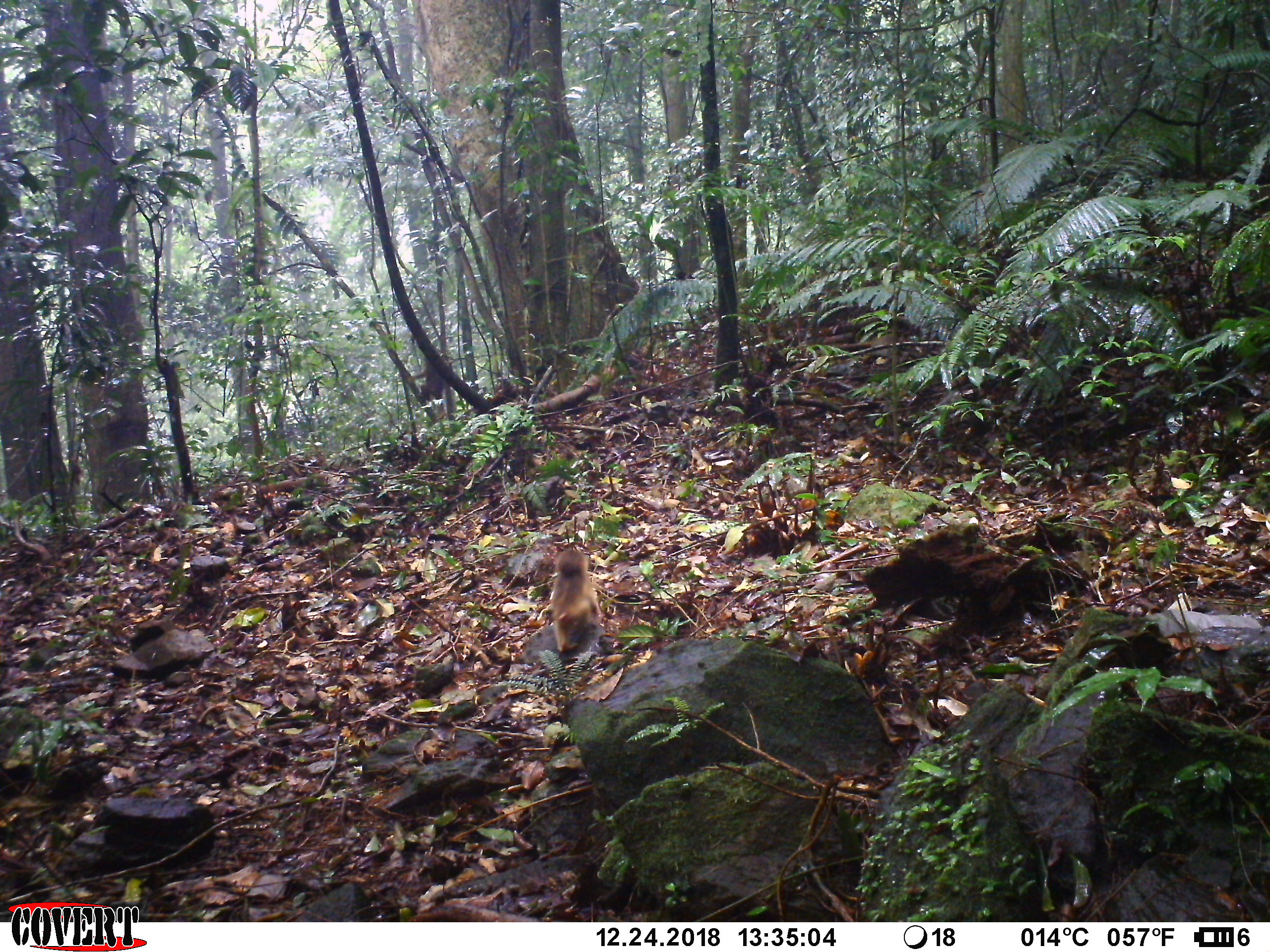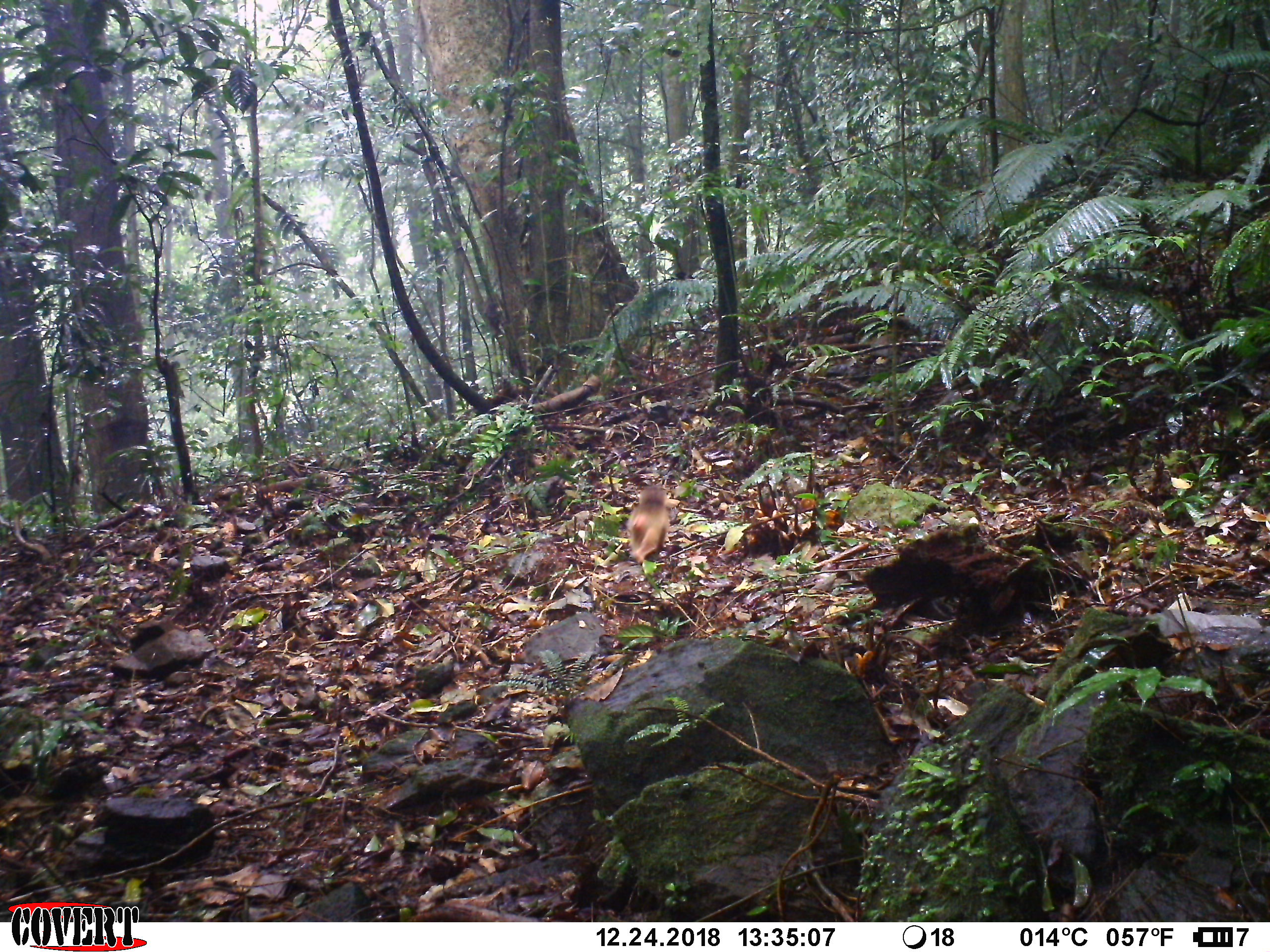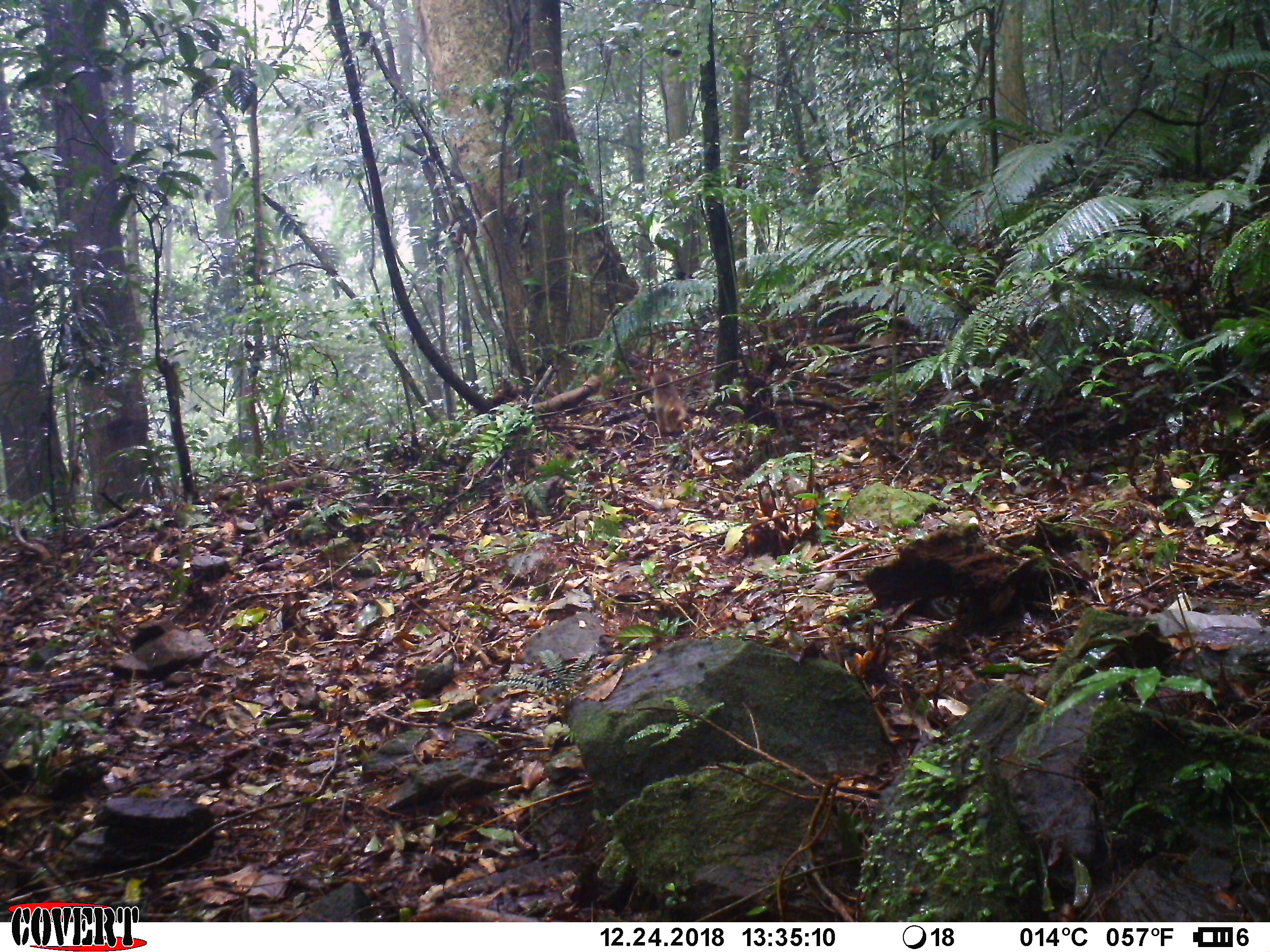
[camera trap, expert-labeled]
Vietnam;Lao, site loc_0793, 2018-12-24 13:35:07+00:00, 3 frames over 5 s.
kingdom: Animalia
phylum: Chordata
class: Mammalia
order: Primates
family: Cercopithecidae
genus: Macaca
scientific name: Macaca arctoides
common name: stump-tailed macaque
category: stump tailed macaque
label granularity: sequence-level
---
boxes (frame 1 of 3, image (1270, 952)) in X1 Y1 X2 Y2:
stump tailed macaque: 550 549 601 668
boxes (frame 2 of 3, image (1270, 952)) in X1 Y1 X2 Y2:
stump tailed macaque: 626 484 670 562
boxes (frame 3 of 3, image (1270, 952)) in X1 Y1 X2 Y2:
stump tailed macaque: 651 370 688 432